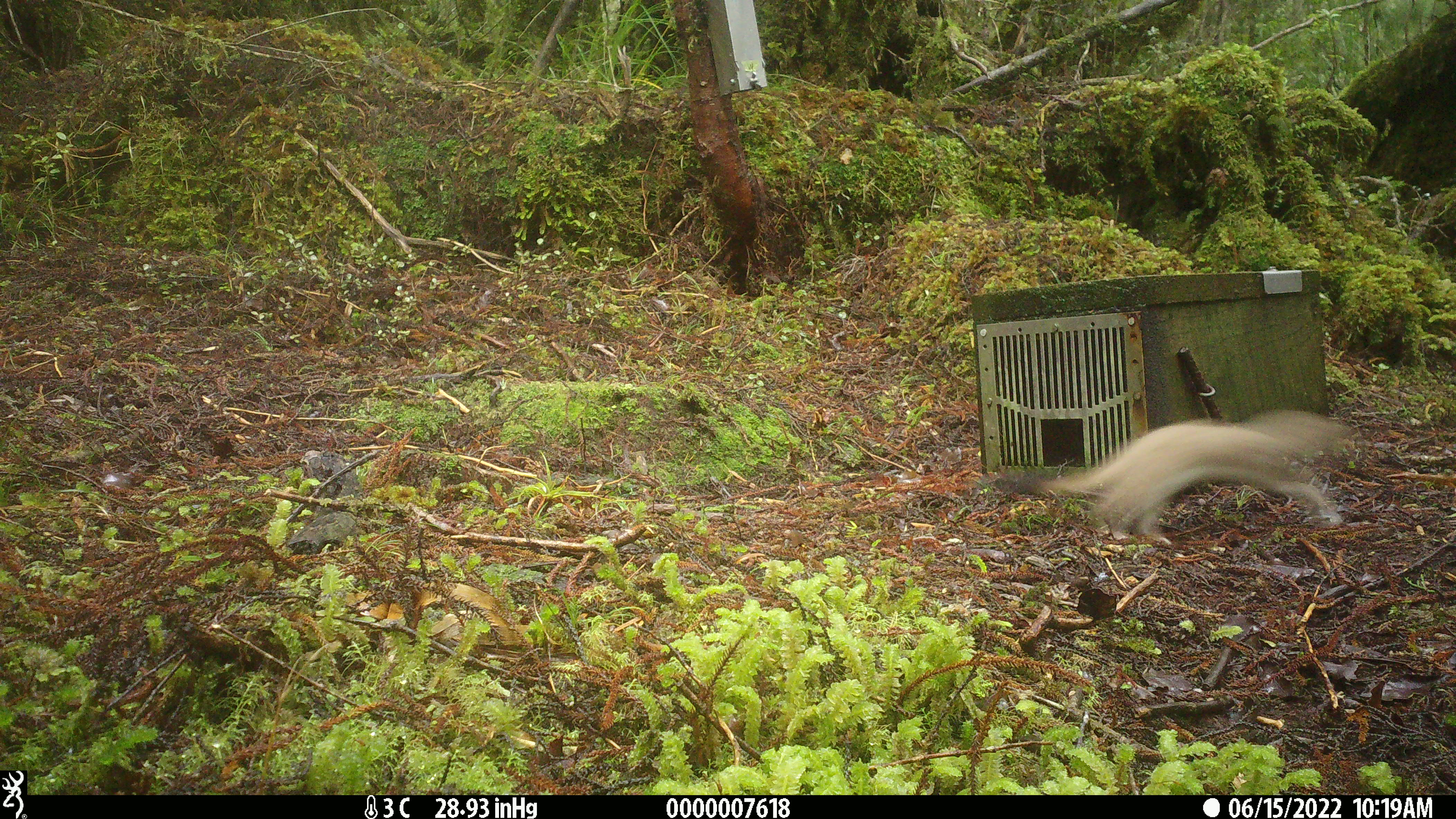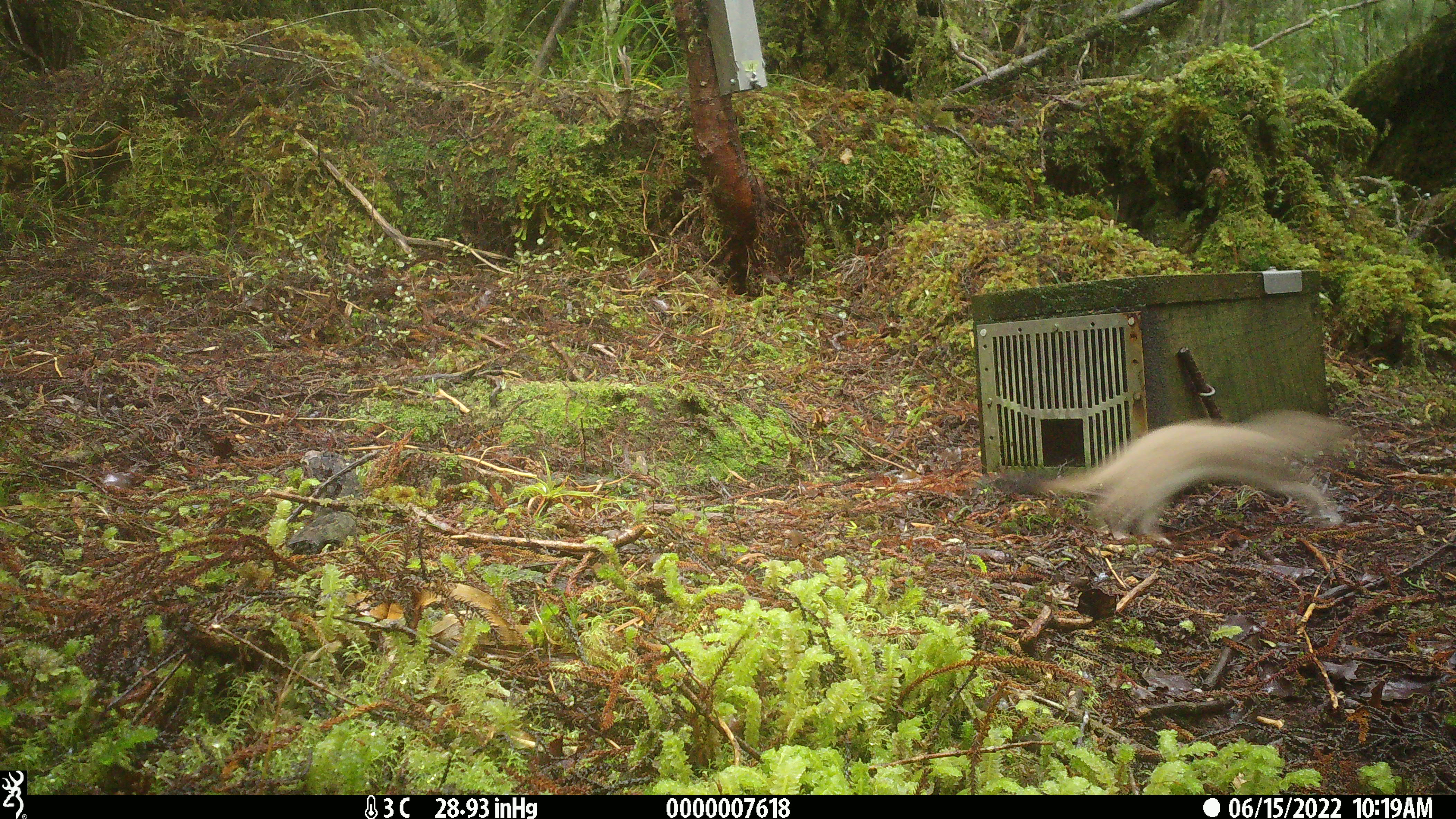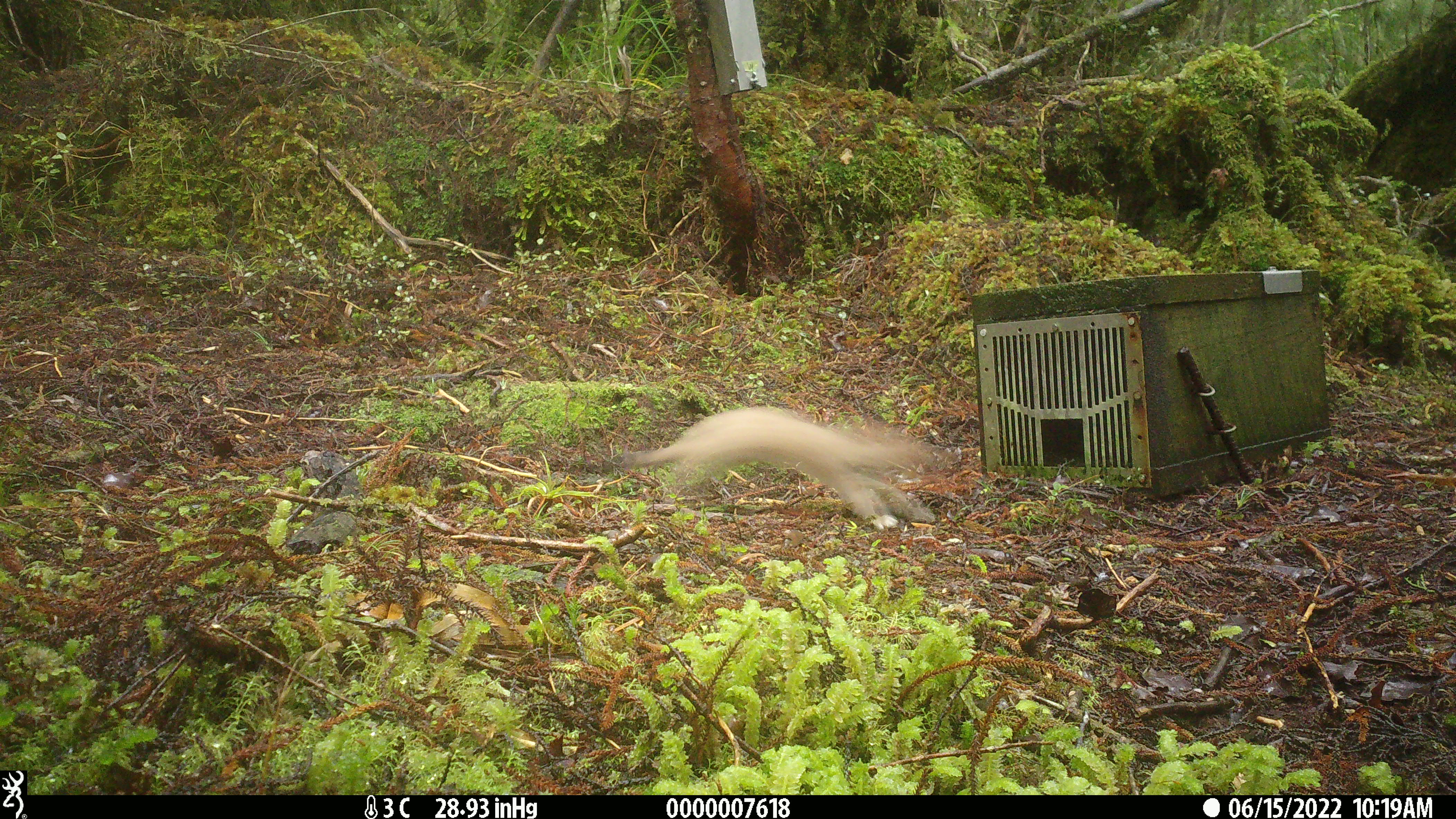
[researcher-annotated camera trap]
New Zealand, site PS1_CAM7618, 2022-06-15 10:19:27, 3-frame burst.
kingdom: Animalia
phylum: Chordata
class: Mammalia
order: Carnivora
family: Mustelidae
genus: Mustela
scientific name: Mustela erminea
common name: stoat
Stoat (Mustela erminea).